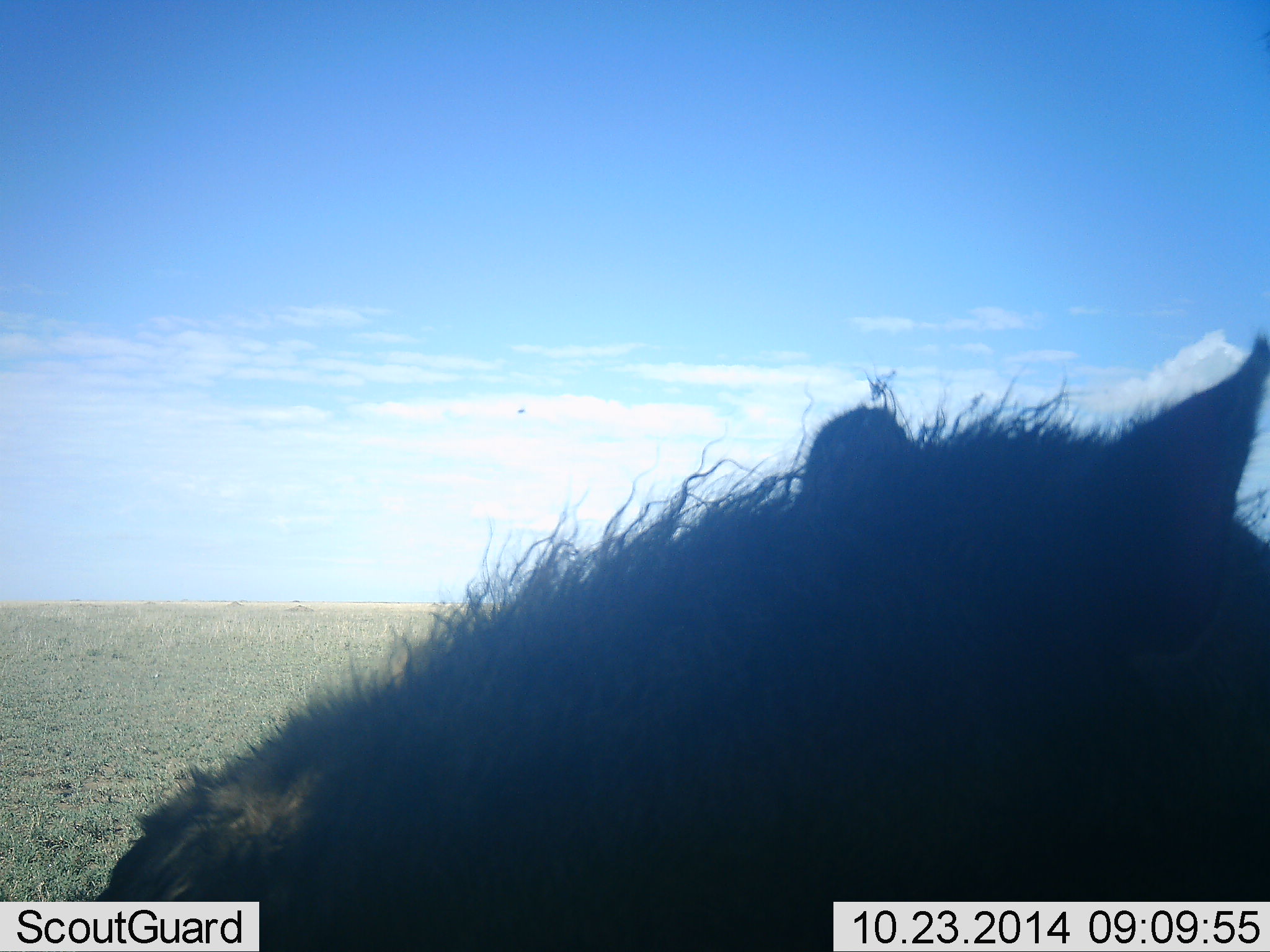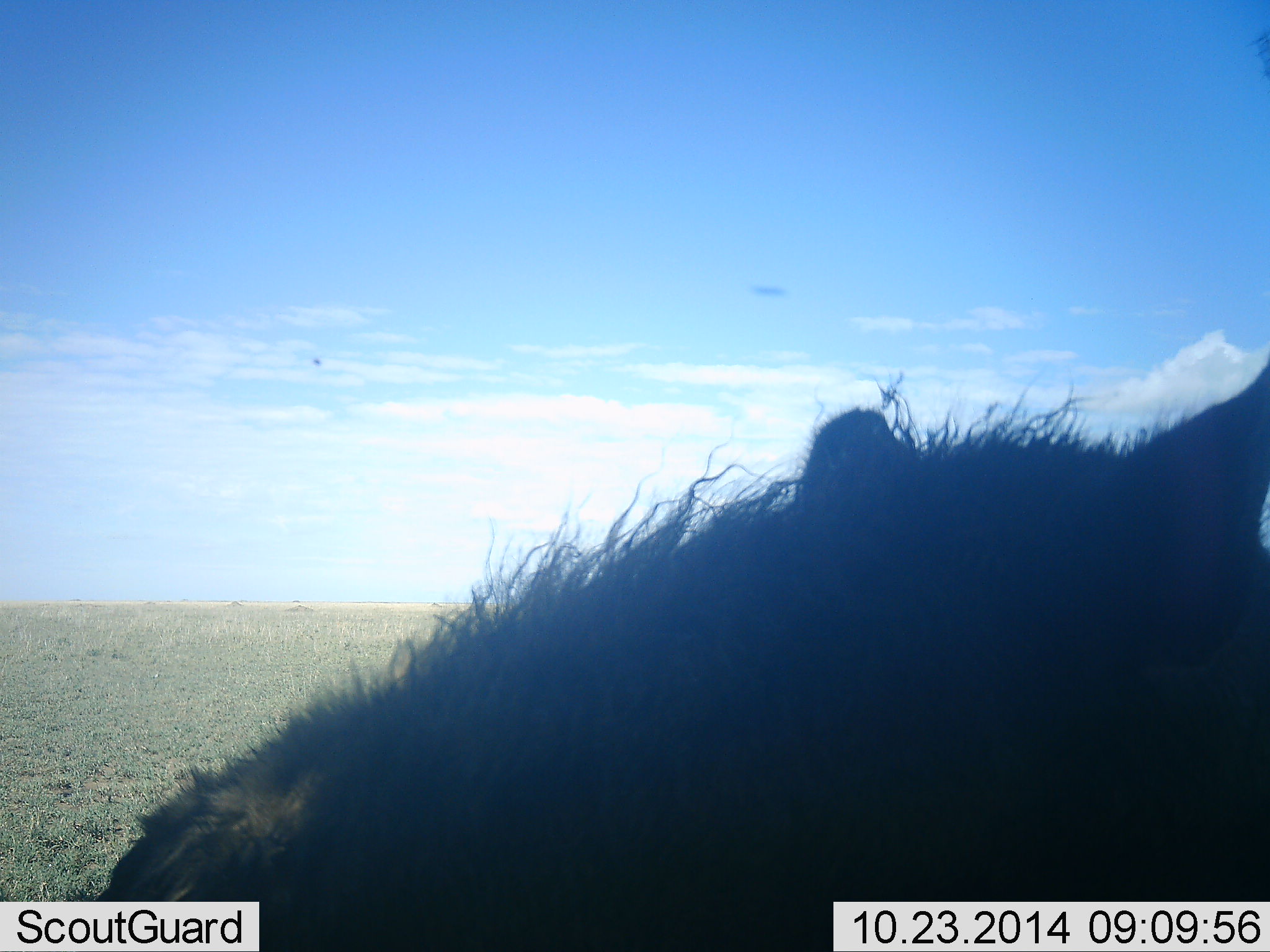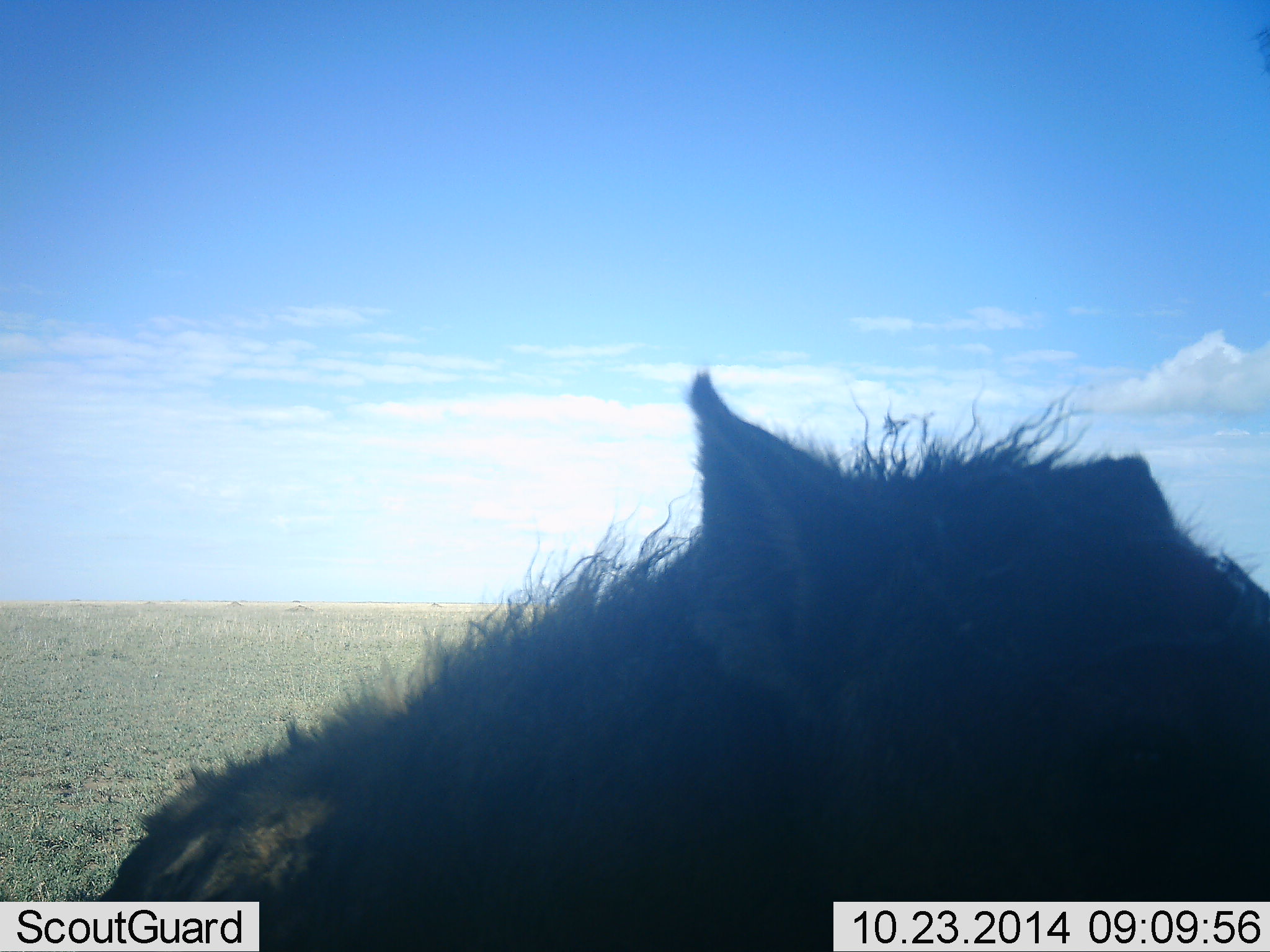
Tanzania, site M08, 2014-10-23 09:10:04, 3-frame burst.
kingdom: Animalia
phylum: Chordata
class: Mammalia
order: Carnivora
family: Hyaenidae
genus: Crocuta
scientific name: Crocuta crocuta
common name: spotted hyena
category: hyenaspotted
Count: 1.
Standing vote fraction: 36%.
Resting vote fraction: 55%.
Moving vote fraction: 0%.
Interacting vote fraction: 0%.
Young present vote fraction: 0%.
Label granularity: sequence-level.